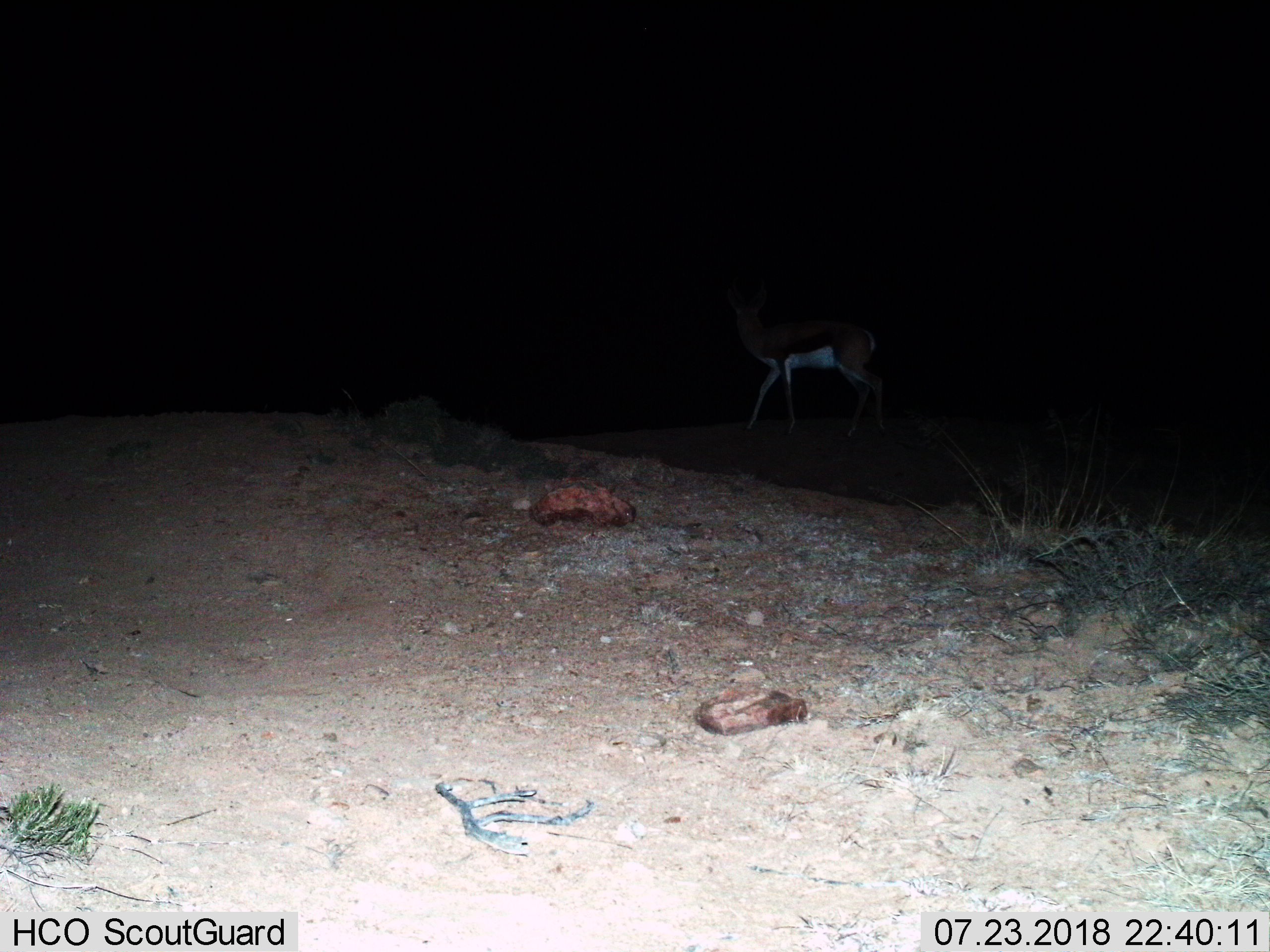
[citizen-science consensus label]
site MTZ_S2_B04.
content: unidentified animal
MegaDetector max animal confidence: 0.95